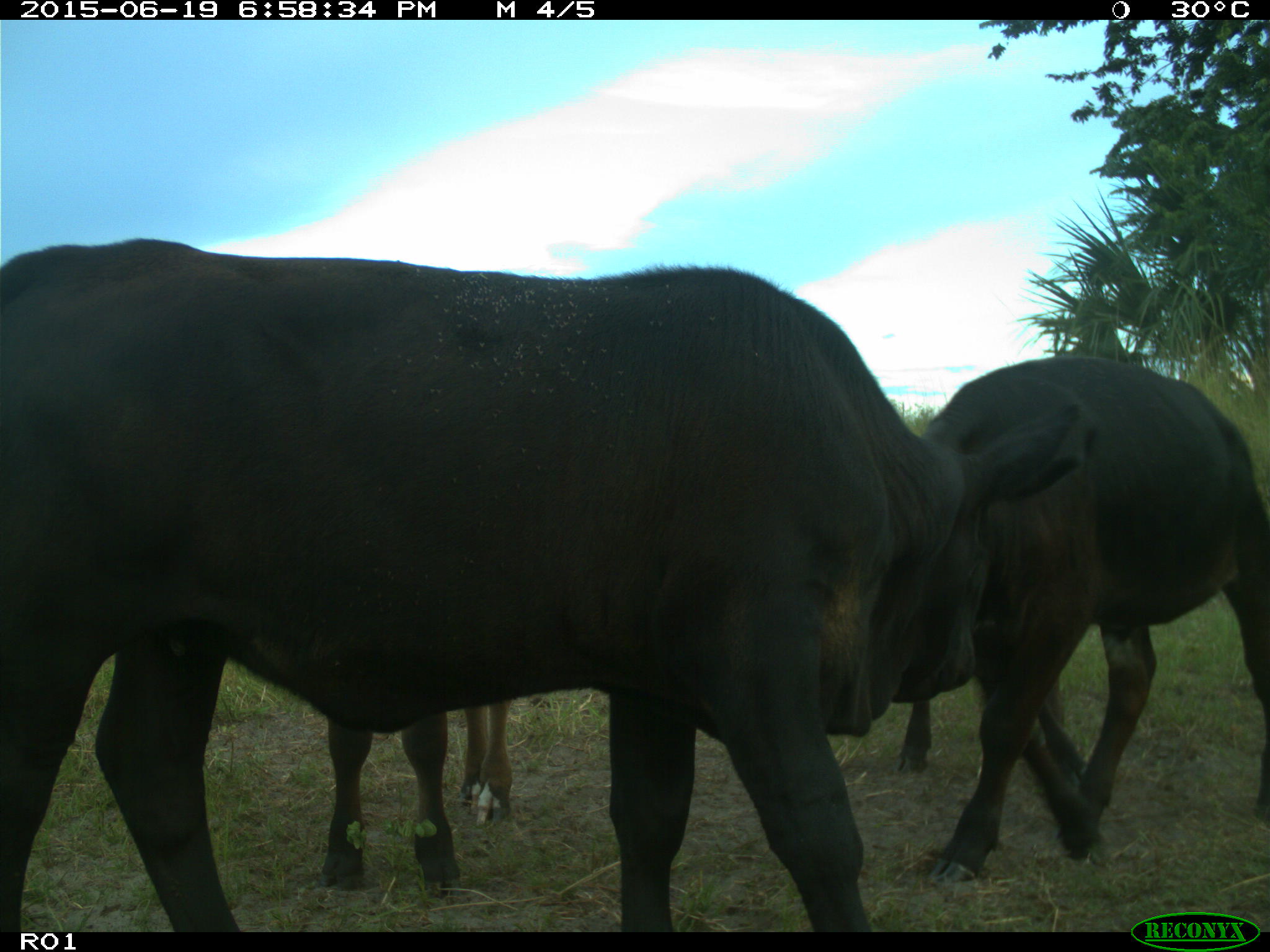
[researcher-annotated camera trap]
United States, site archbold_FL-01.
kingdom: Animalia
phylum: Chordata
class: Mammalia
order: Artiodactyla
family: Bovidae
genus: Bos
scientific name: Bos taurus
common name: domestic cow